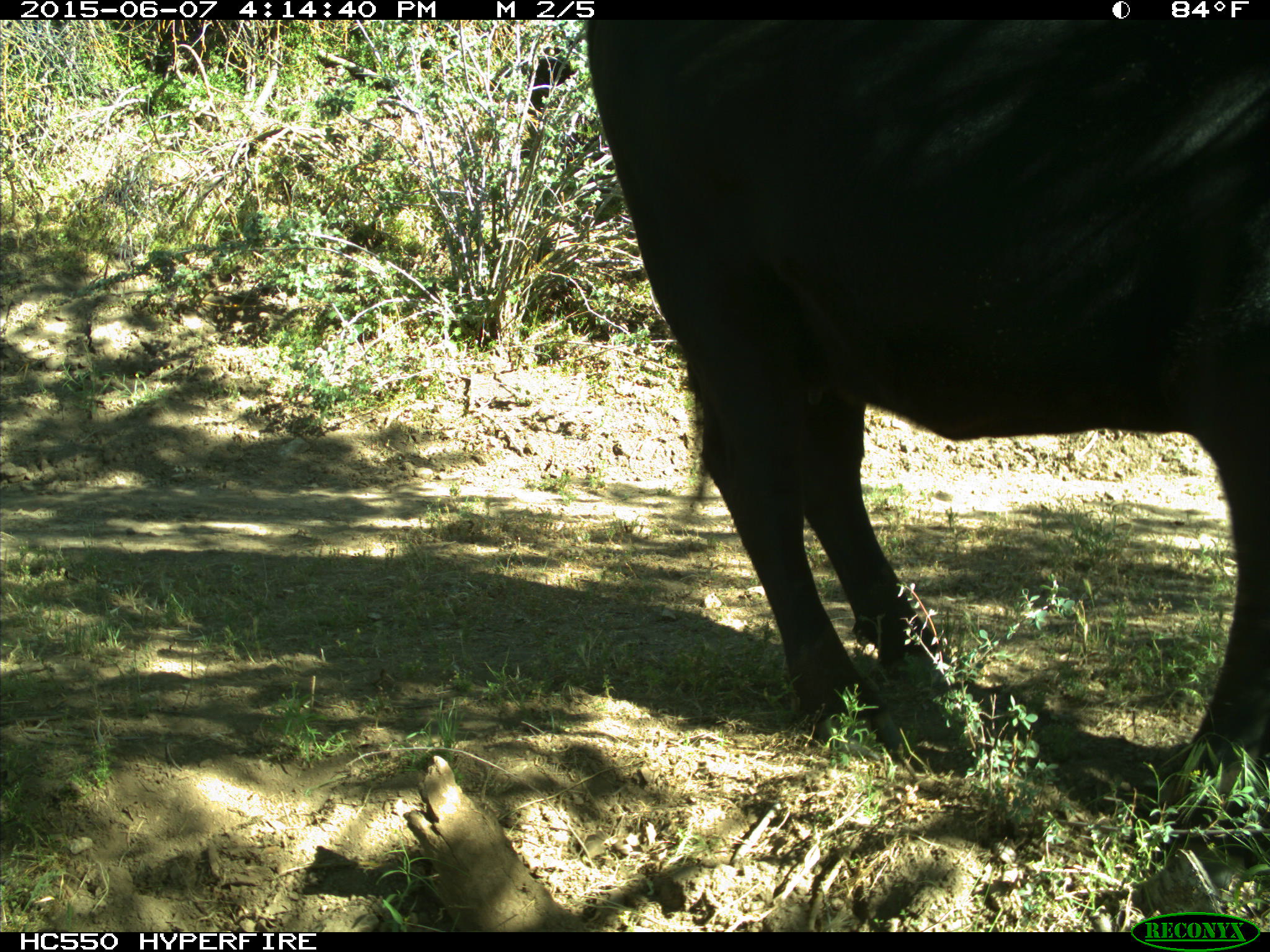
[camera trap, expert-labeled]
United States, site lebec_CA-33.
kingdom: Animalia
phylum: Chordata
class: Mammalia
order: Artiodactyla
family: Bovidae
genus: Bos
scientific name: Bos taurus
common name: domestic cow